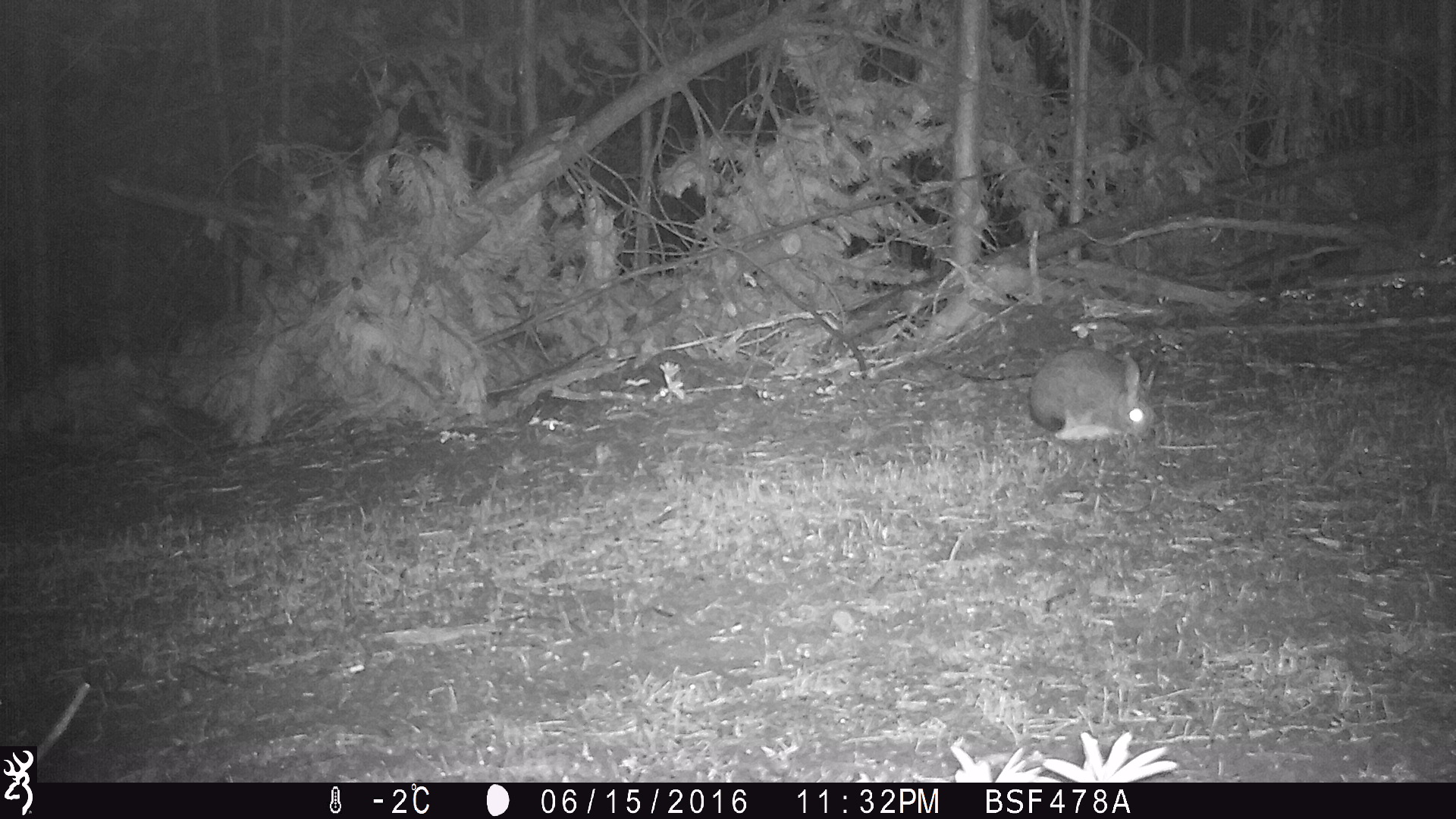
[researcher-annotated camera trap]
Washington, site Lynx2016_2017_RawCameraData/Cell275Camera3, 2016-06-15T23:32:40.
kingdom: Animalia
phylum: Chordata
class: Mammalia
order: Lagomorpha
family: Leporidae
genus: Lepus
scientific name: Lepus americanus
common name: snowshoe hare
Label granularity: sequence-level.